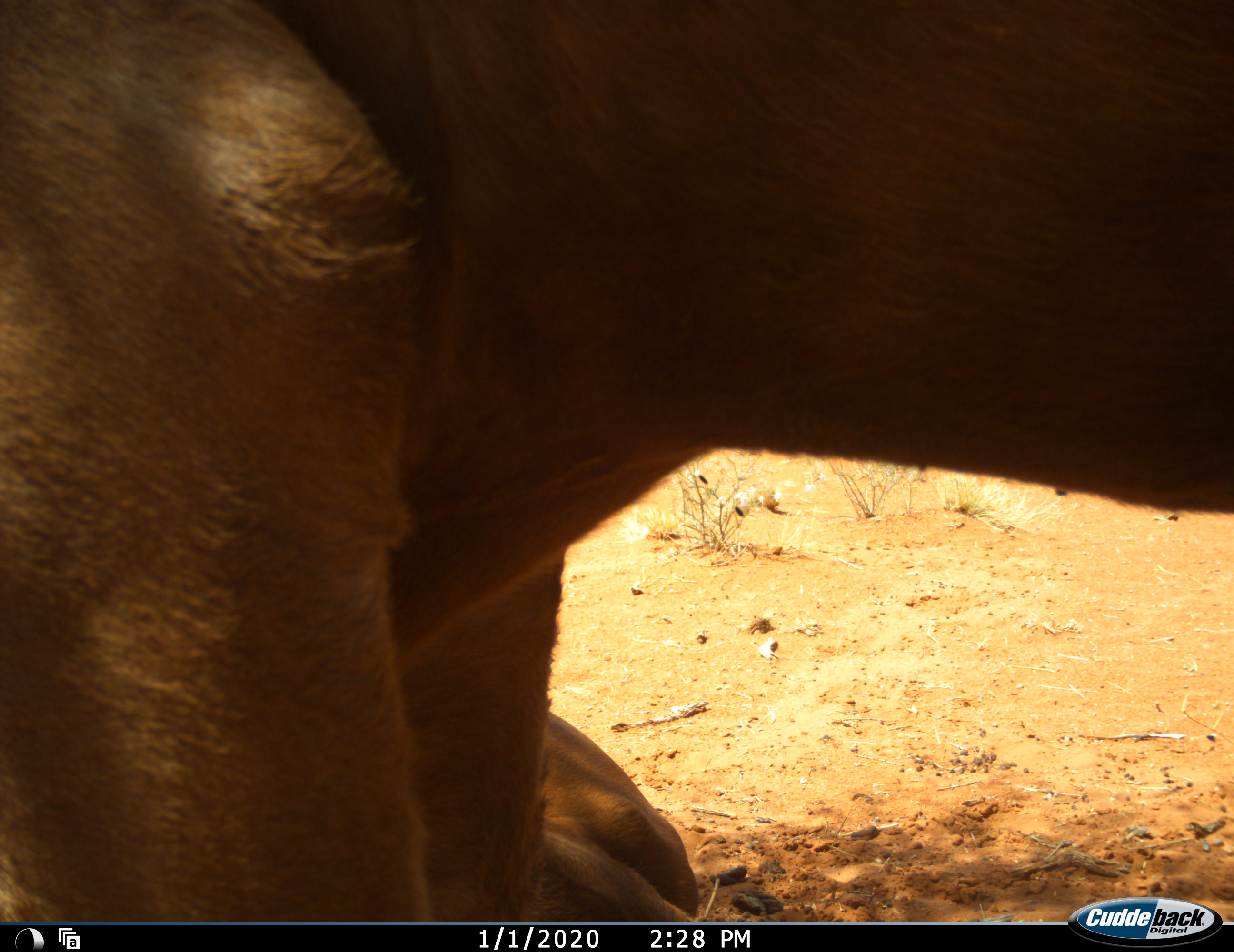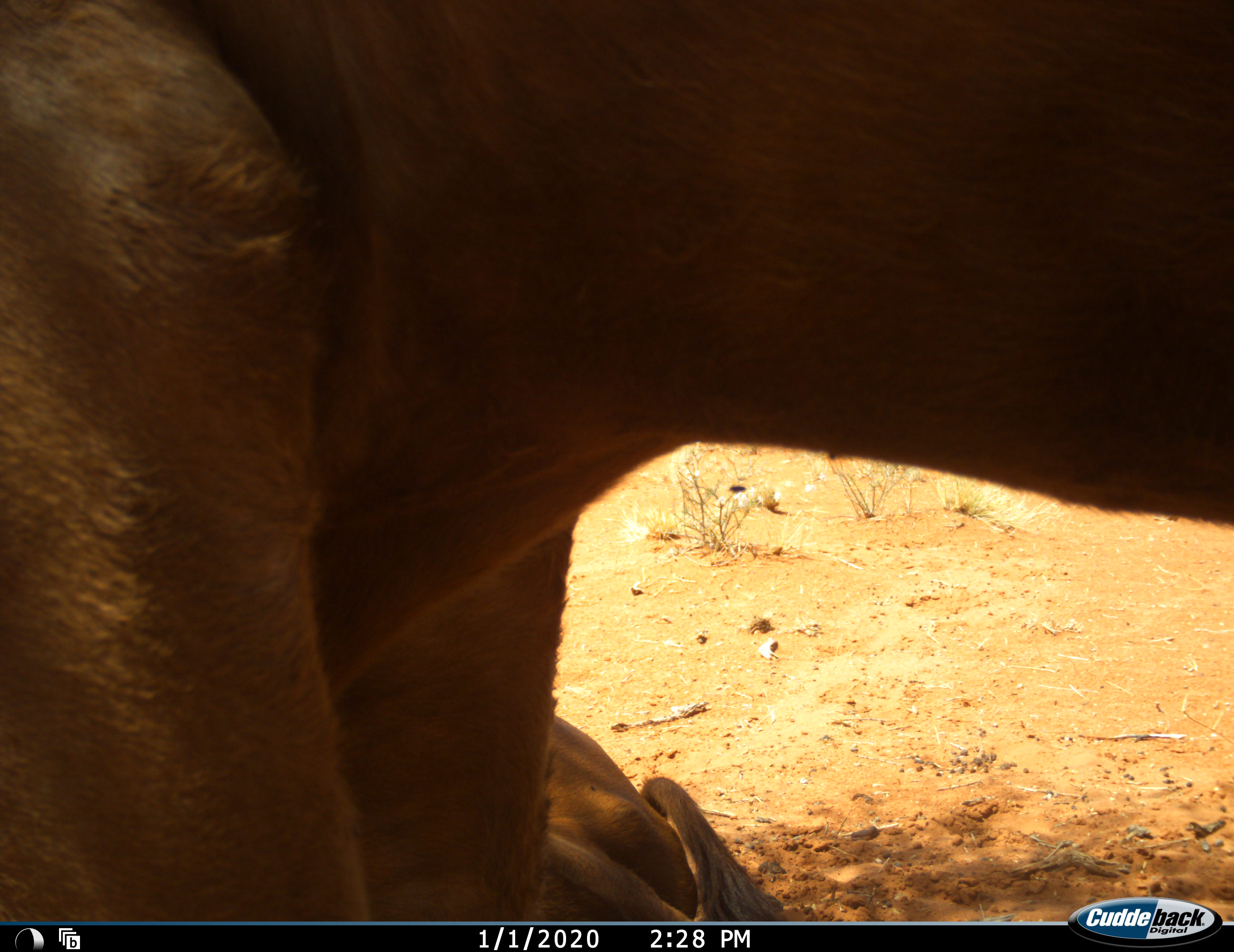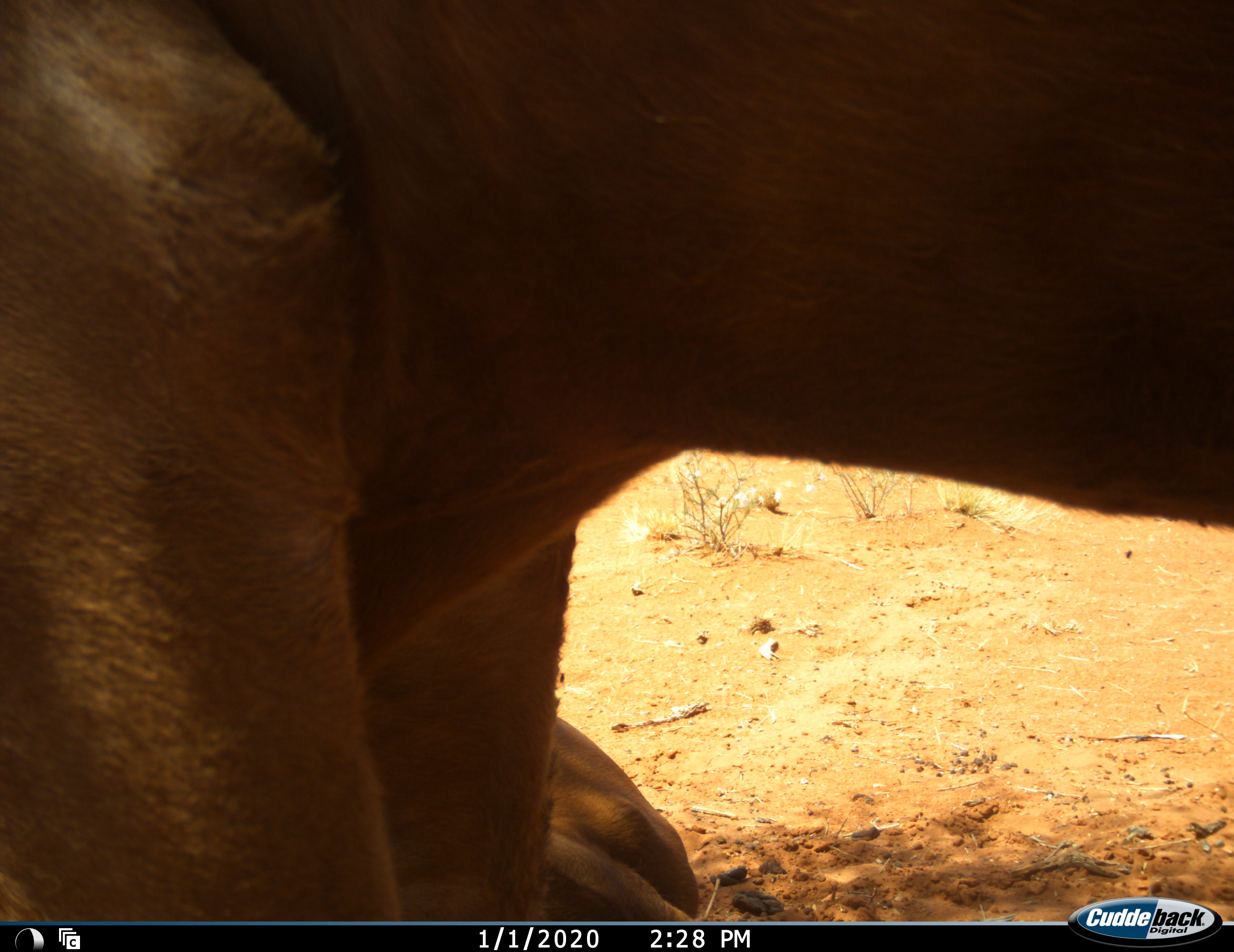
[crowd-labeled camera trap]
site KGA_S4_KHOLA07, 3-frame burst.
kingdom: Animalia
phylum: Chordata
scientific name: Vertebrata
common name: domestic animal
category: domesticanimal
Domesticanimal (domestic animal) (Vertebrata), count 2. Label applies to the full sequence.